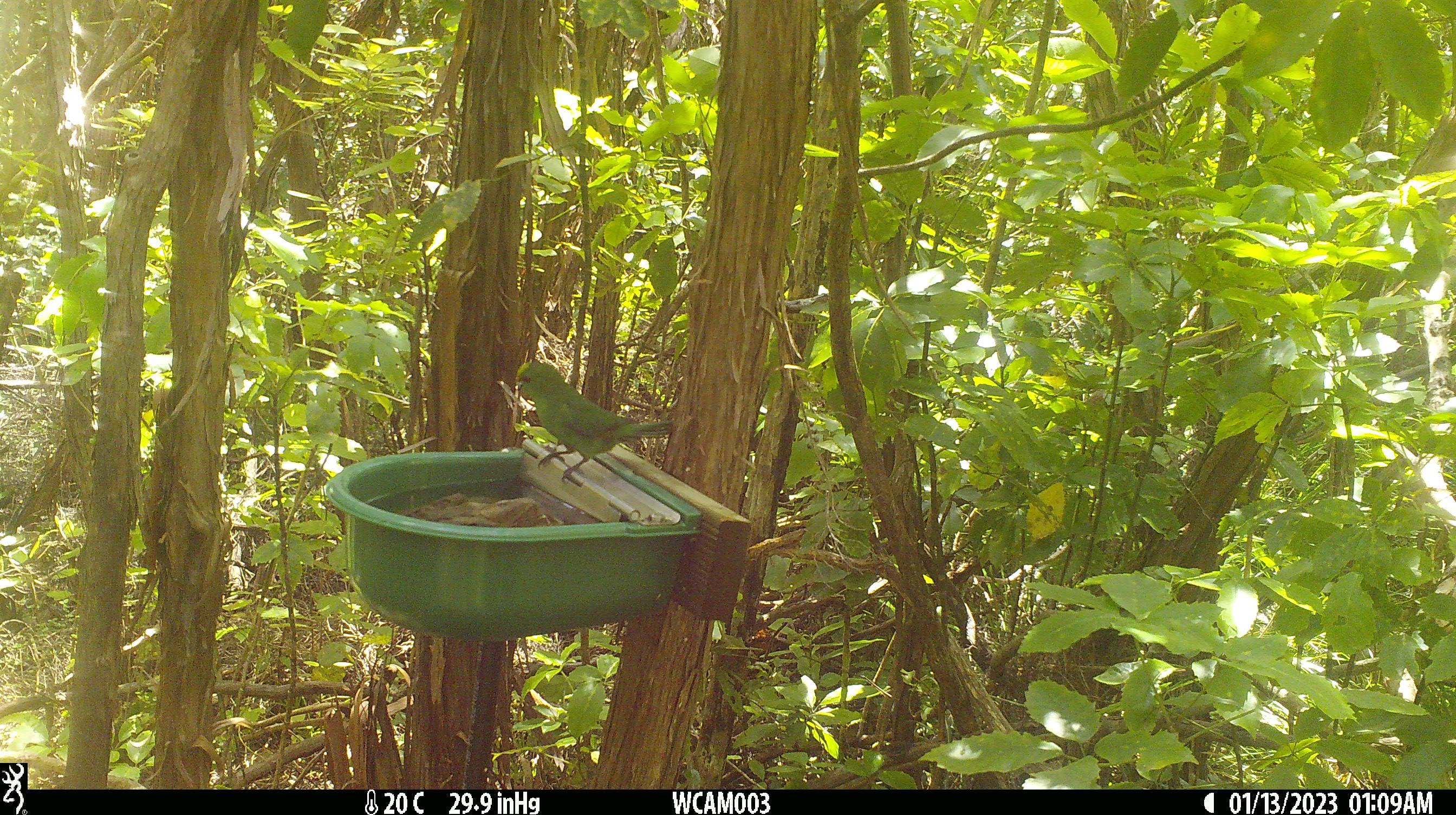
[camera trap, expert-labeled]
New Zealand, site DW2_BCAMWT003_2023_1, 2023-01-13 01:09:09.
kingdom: Animalia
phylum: Chordata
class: Aves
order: Psittaciformes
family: Psittaculidae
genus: Cyanoramphus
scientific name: Cyanoramphus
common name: parakeet